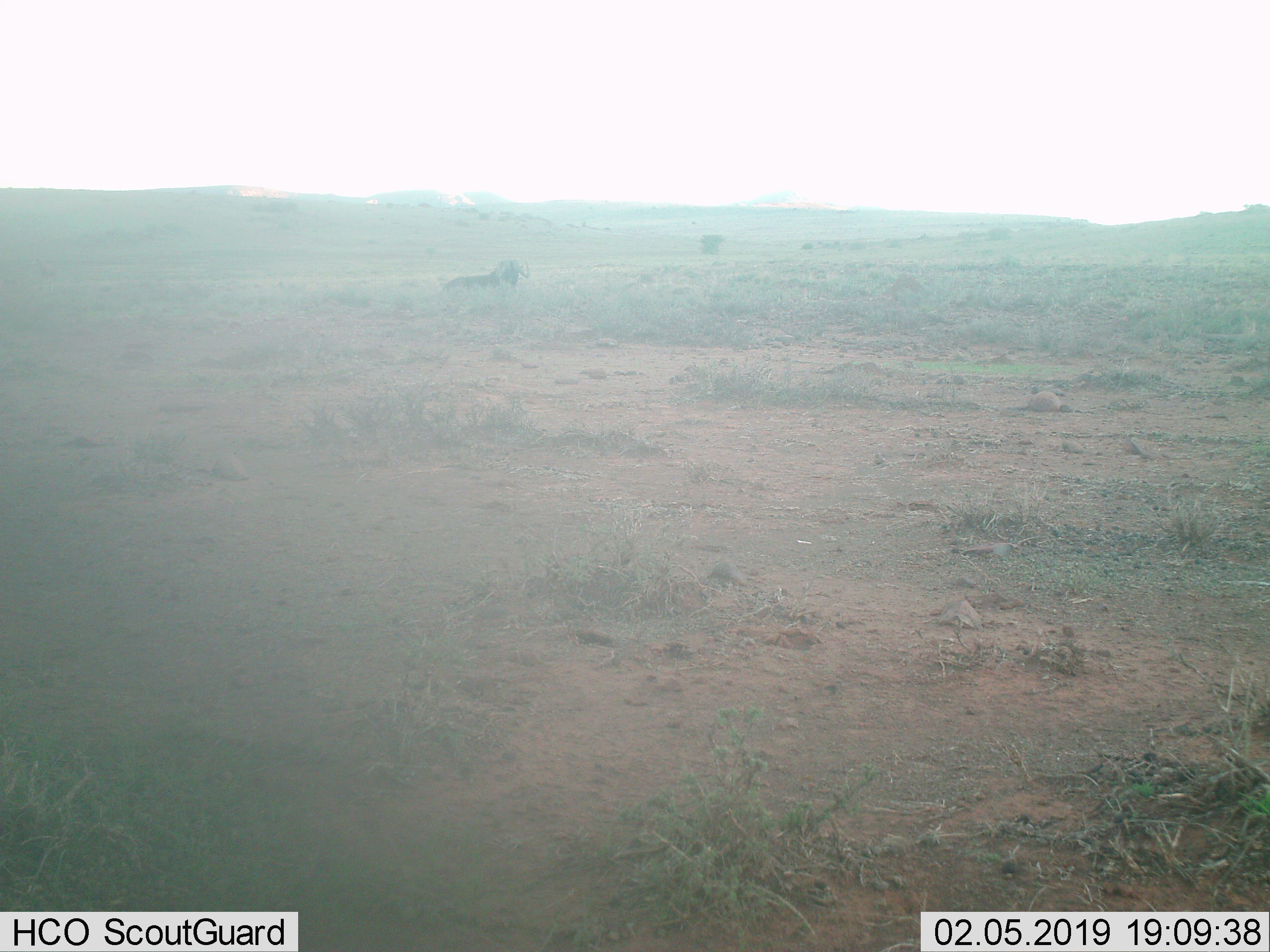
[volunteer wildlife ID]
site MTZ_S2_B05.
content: unidentified animal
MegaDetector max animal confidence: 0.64